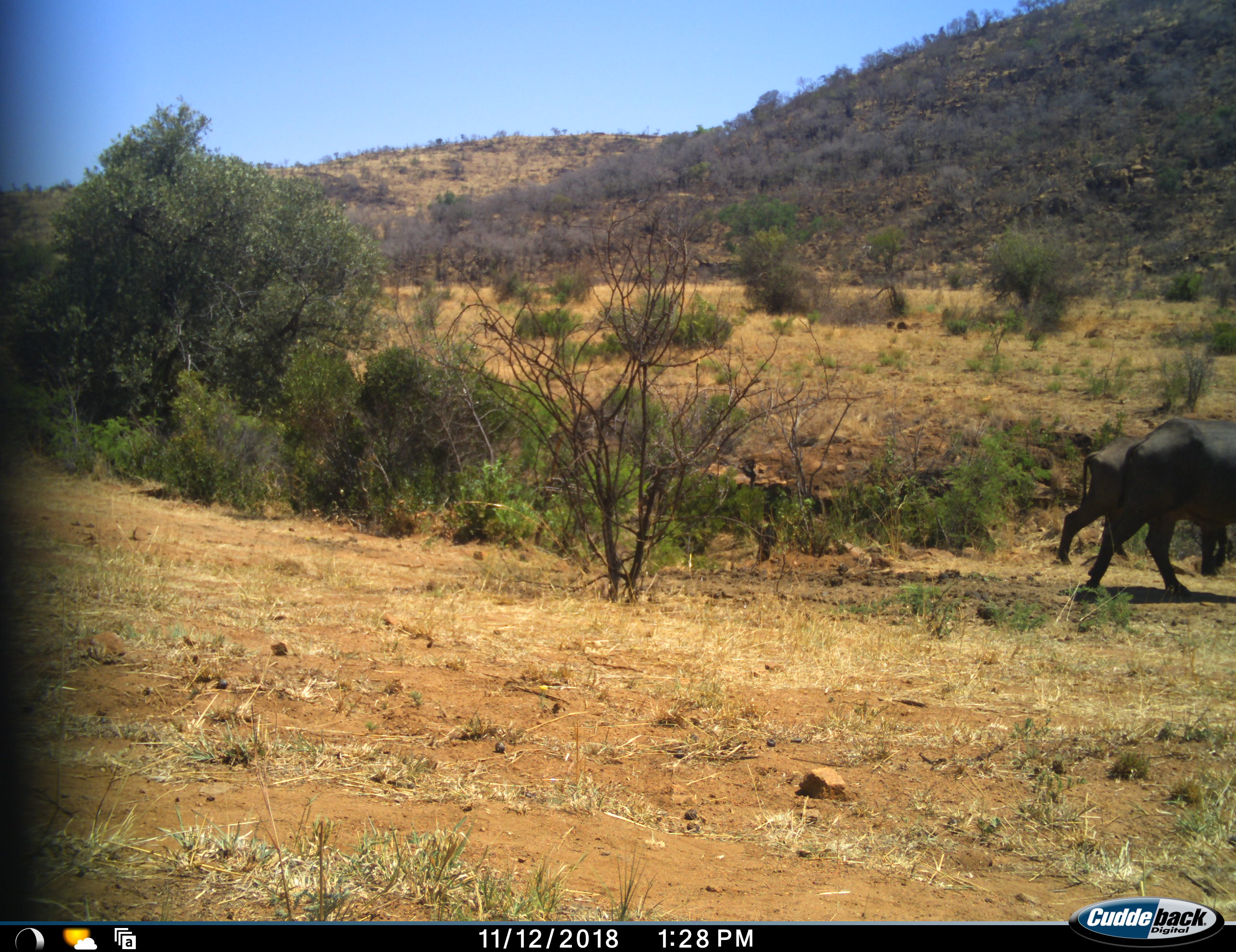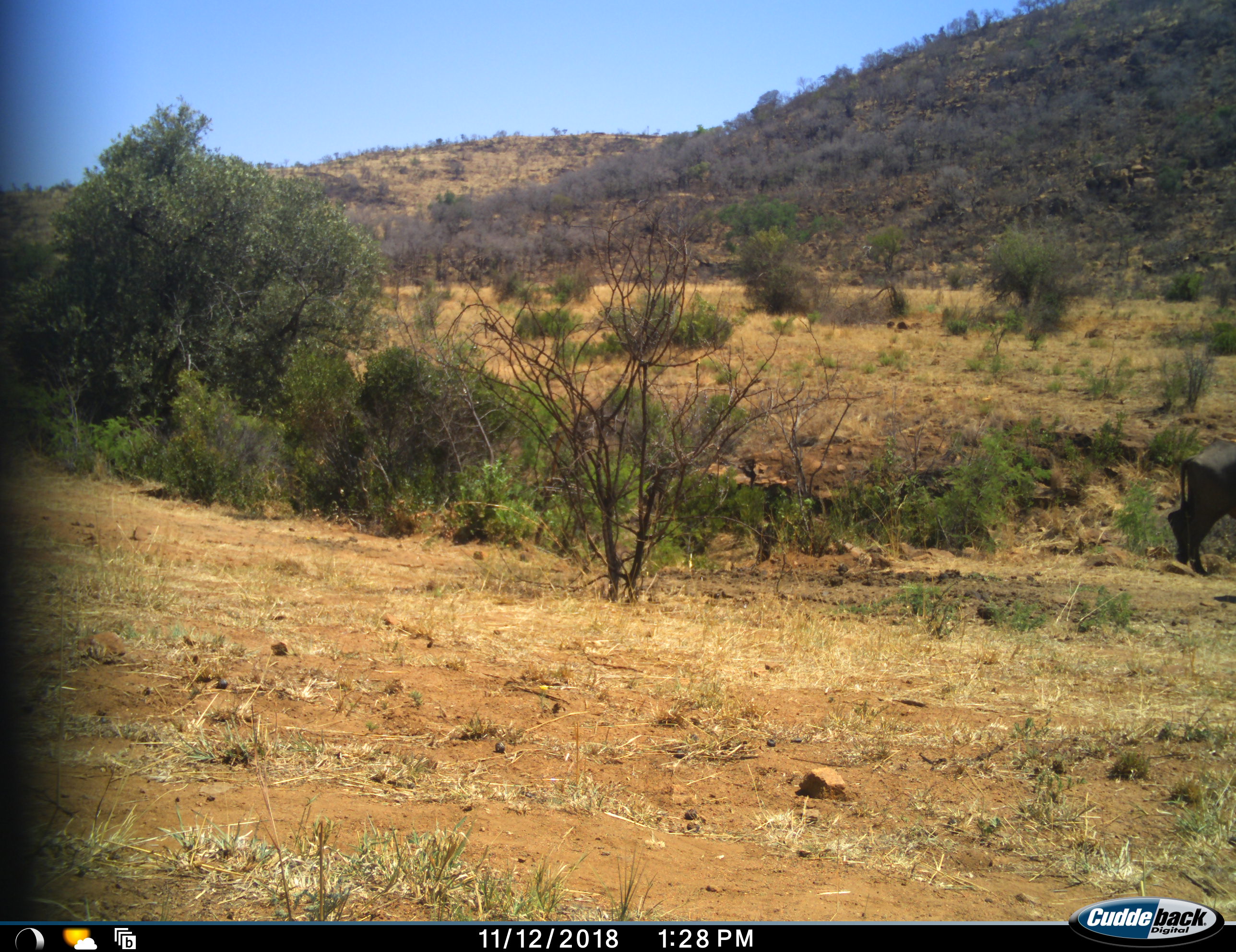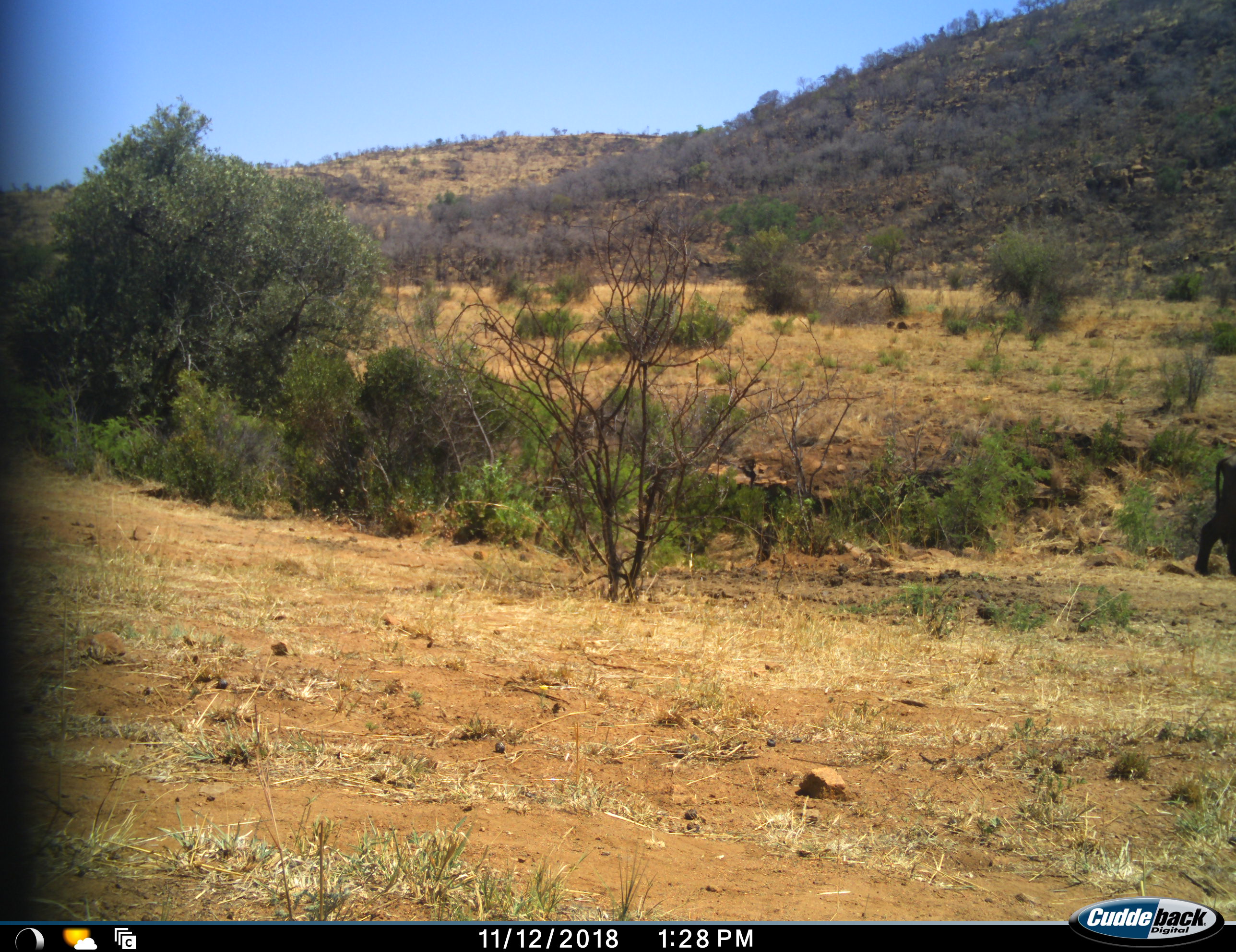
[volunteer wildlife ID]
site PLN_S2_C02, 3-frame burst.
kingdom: Animalia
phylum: Chordata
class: Mammalia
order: Artiodactyla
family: Bovidae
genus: Syncerus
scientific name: Syncerus caffer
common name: african buffalo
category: buffalo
Buffalo (african buffalo) (Syncerus caffer), count 2. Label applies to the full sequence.